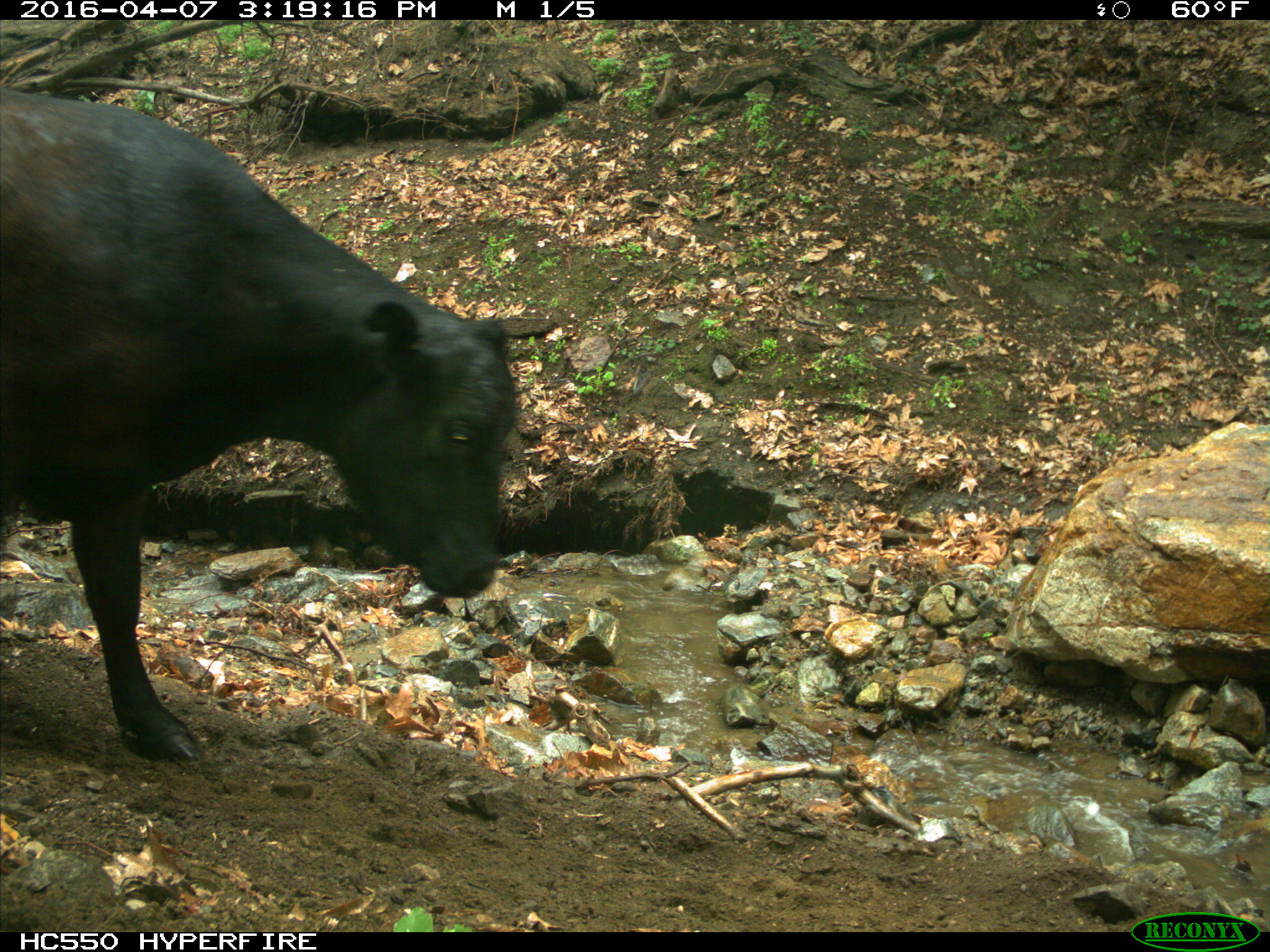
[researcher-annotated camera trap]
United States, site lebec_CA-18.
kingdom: Animalia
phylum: Chordata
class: Mammalia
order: Artiodactyla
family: Bovidae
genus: Bos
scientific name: Bos taurus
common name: domestic cow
Bos taurus (domestic cow).